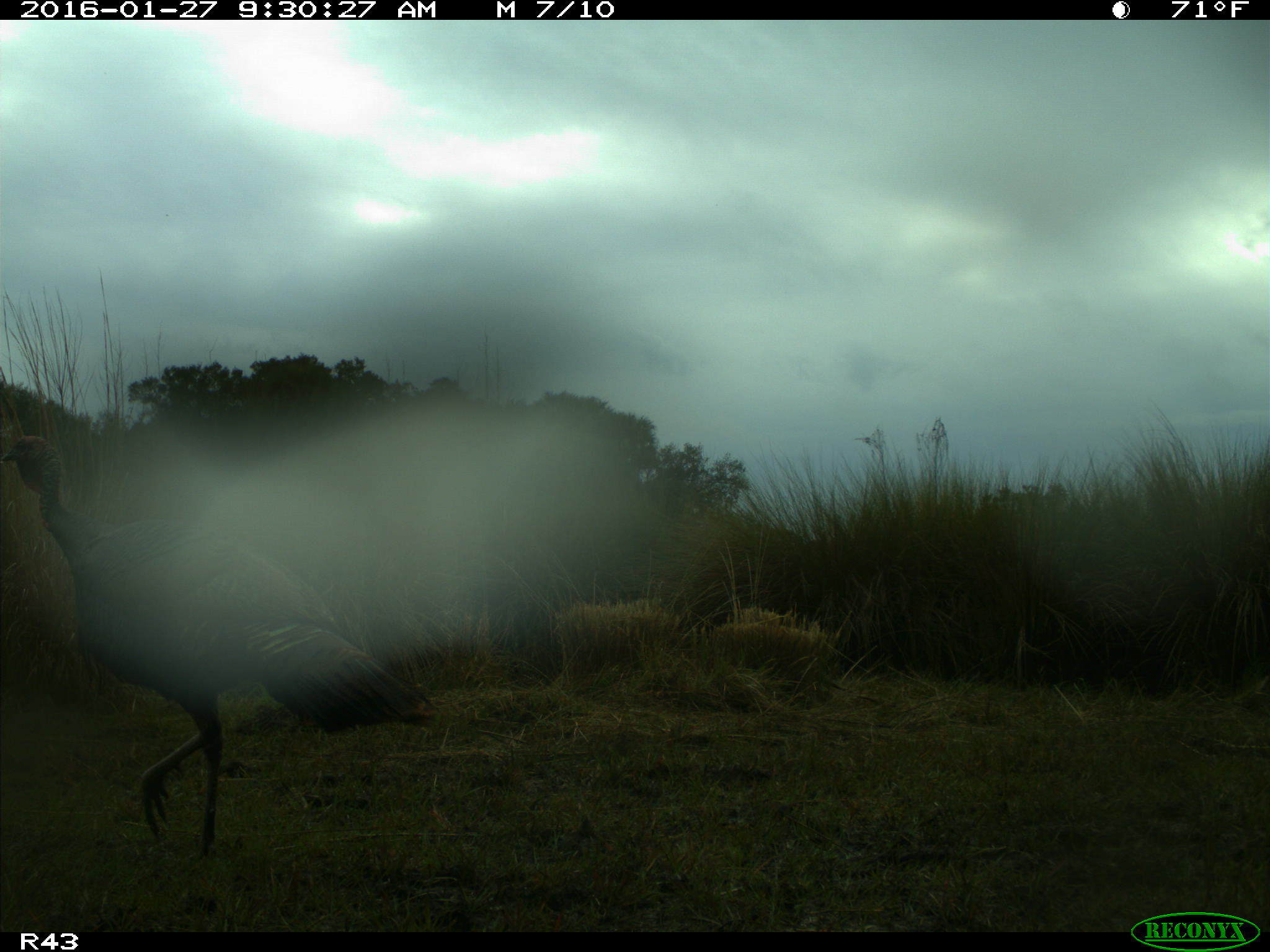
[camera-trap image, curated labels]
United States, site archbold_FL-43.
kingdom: Animalia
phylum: Chordata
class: Aves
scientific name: Aves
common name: birds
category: unidentified bird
Unidentified bird (birds) (Aves).